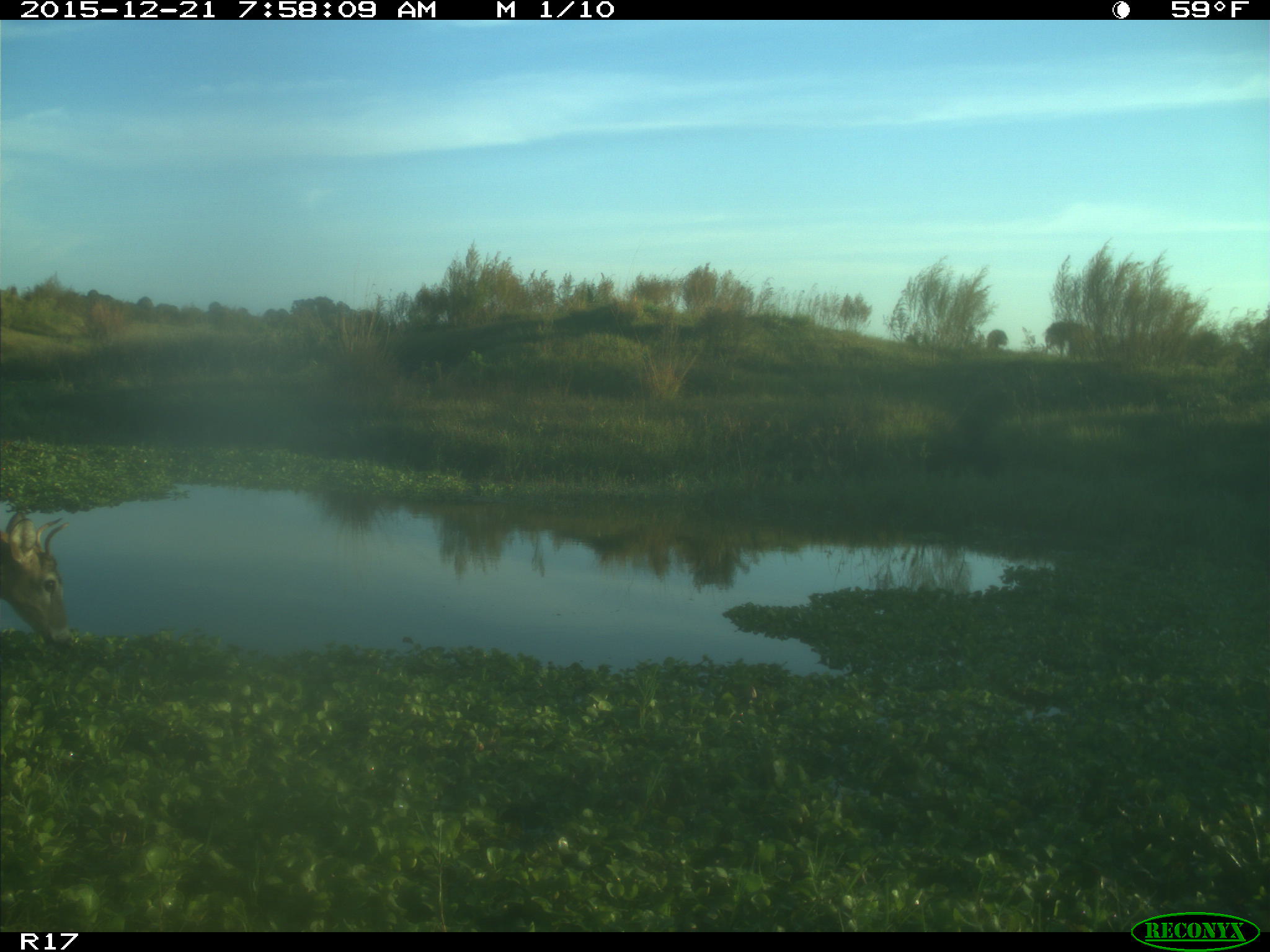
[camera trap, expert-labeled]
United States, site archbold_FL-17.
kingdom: Animalia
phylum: Chordata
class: Mammalia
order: Artiodactyla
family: Cervidae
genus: Odocoileus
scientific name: Odocoileus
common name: deer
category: unidentified deer